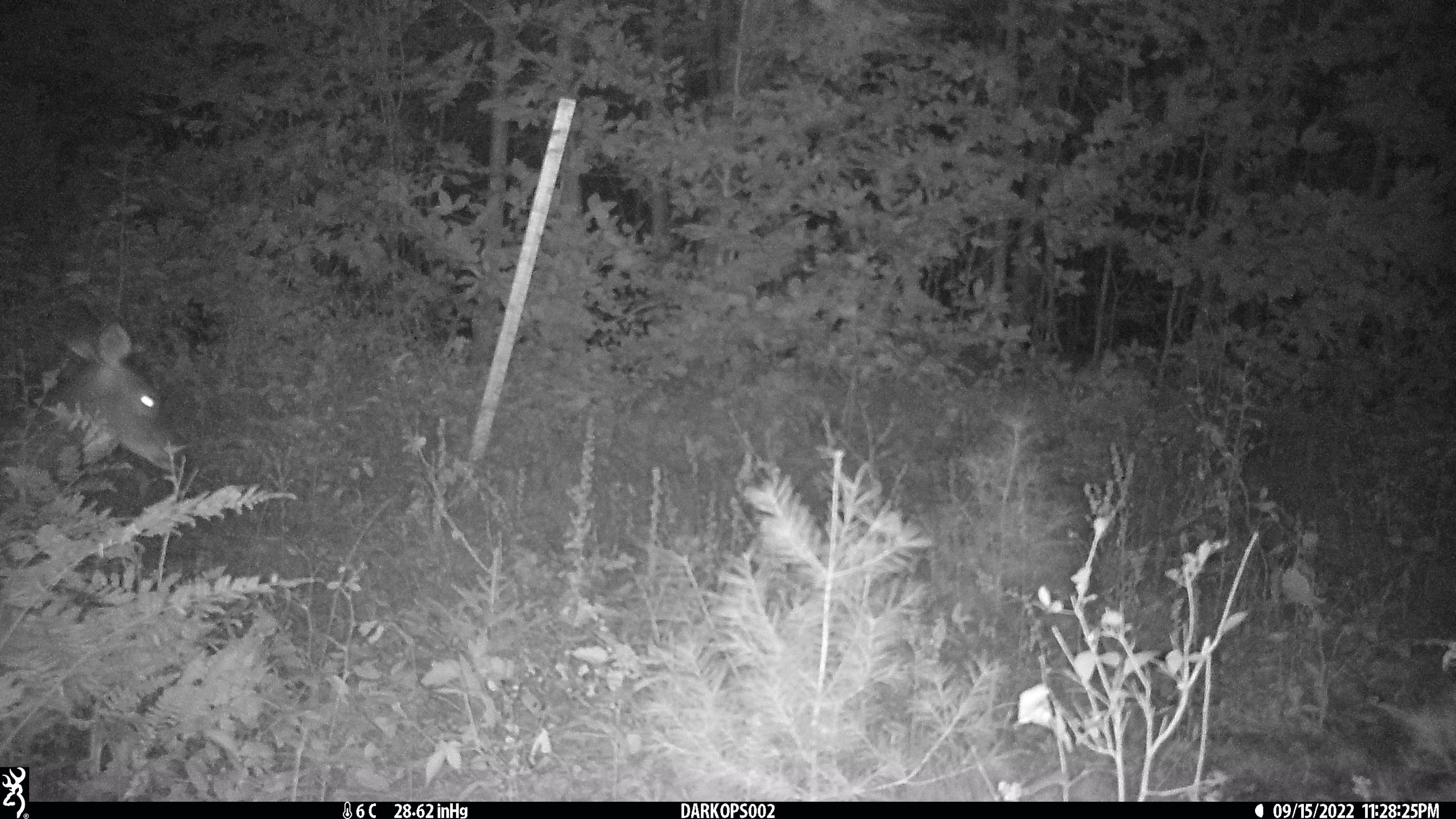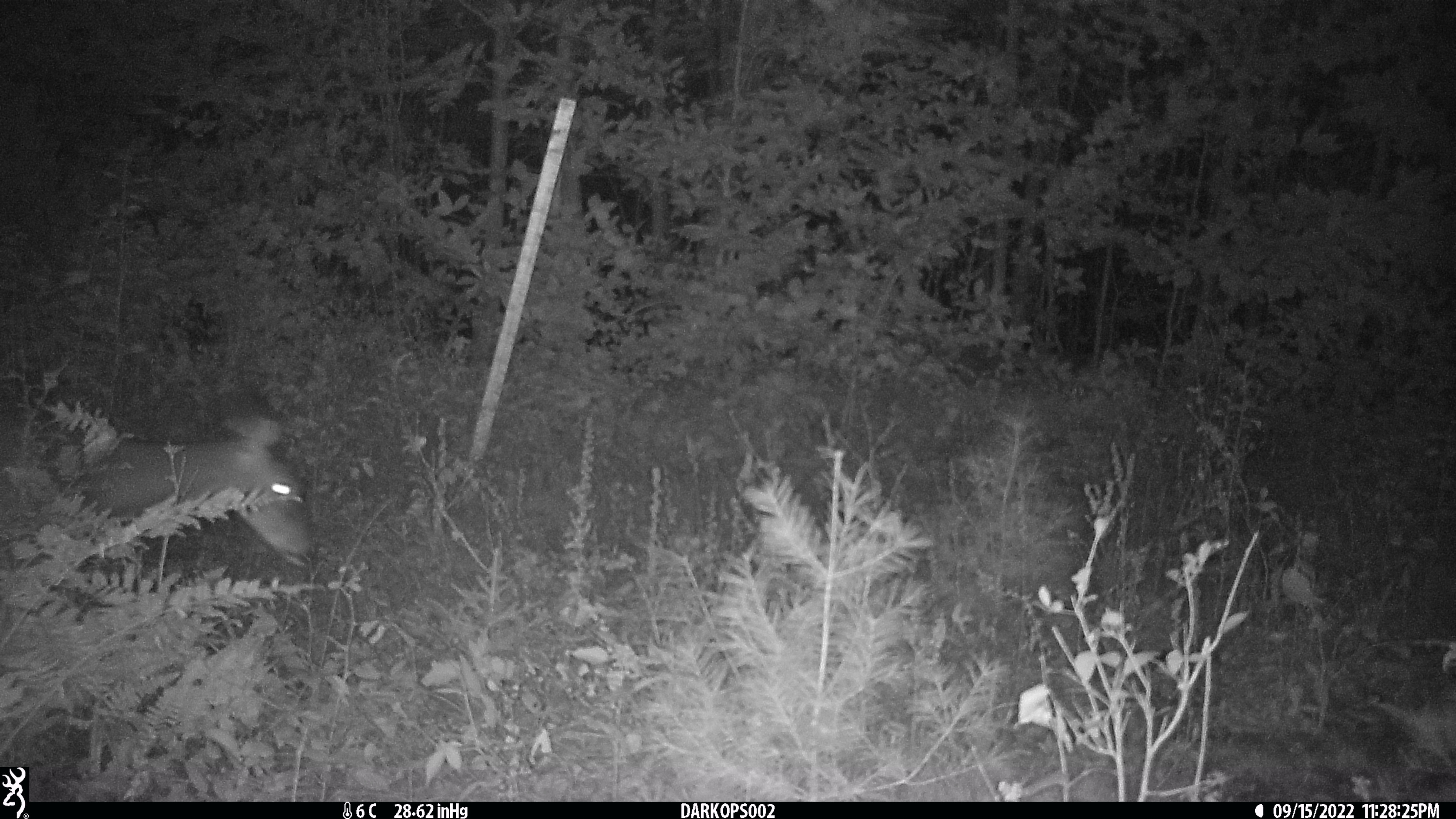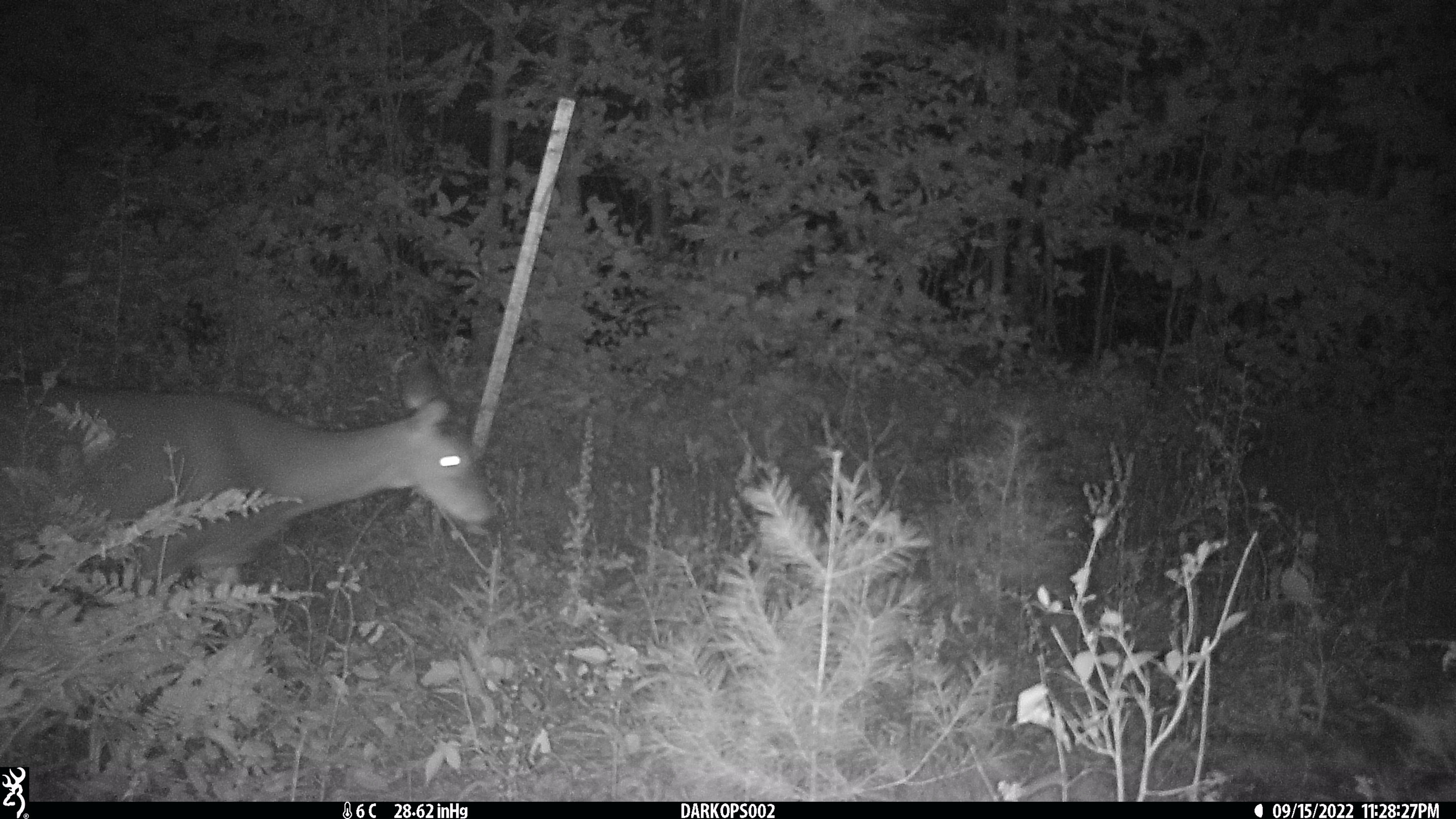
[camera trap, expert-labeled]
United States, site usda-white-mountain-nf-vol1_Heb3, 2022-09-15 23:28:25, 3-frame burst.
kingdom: Animalia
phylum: Chordata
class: Mammalia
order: Artiodactyla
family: Cervidae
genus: Odocoileus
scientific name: Odocoileus virginianus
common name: white-tailed deer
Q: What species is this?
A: White-tailed deer (Odocoileus virginianus).